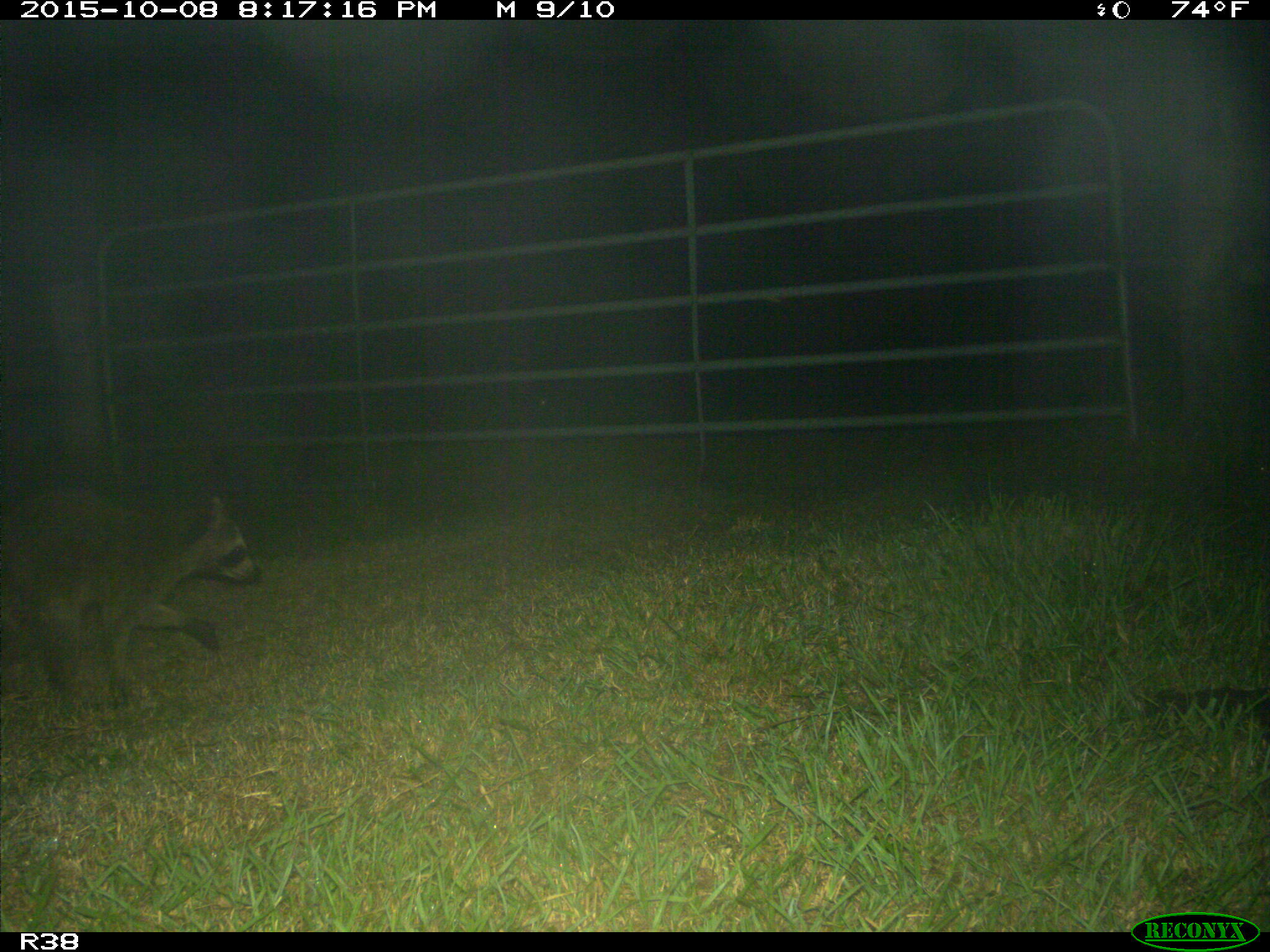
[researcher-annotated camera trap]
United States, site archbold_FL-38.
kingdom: Animalia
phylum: Chordata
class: Mammalia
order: Carnivora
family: Procyonidae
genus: Procyon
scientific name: Procyon lotor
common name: common raccoon